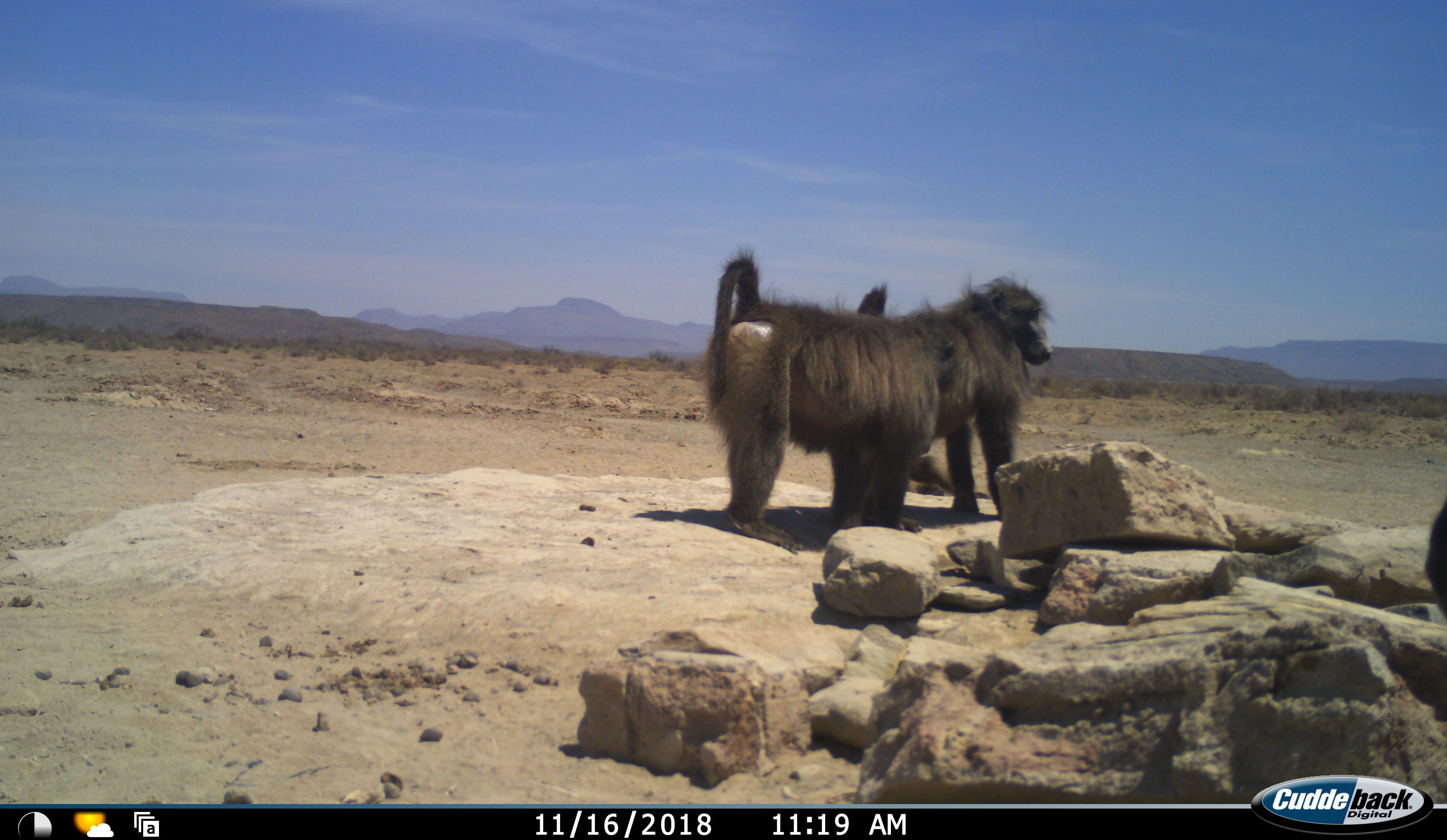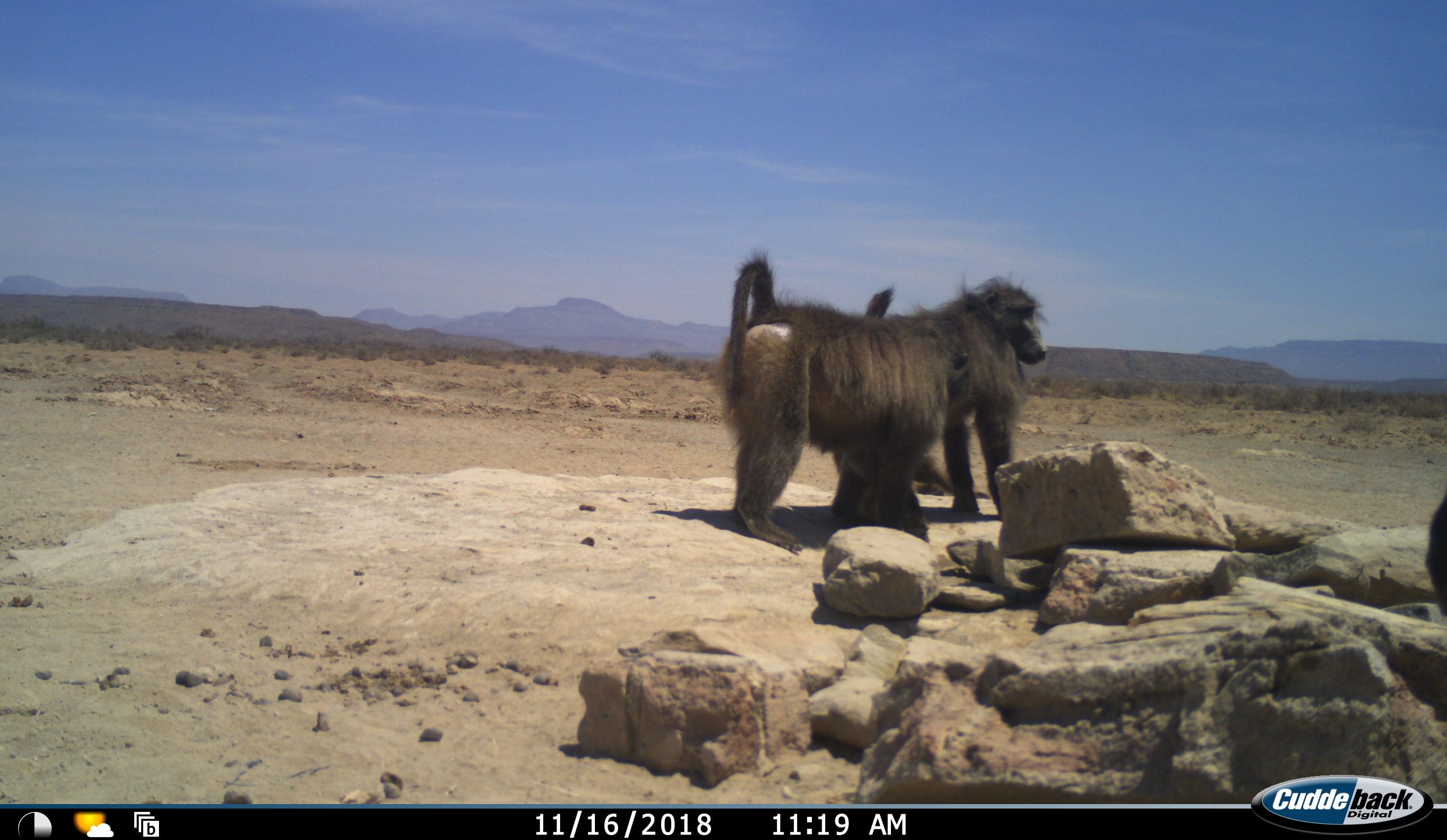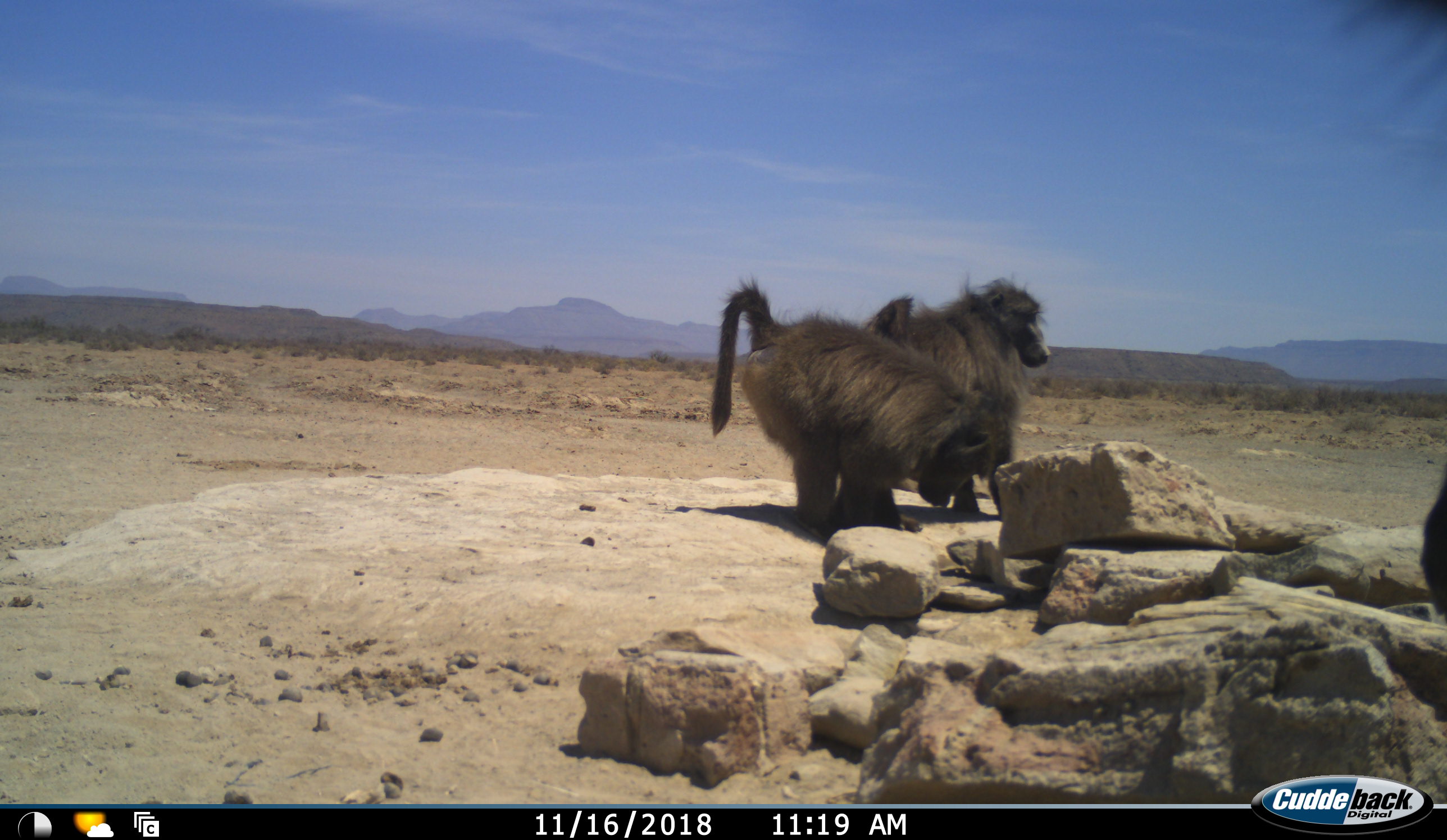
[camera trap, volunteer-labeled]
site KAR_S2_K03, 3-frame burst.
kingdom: Animalia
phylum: Chordata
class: Mammalia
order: Primates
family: Cercopithecidae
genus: Papio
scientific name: Papio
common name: baboon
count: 3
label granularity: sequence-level